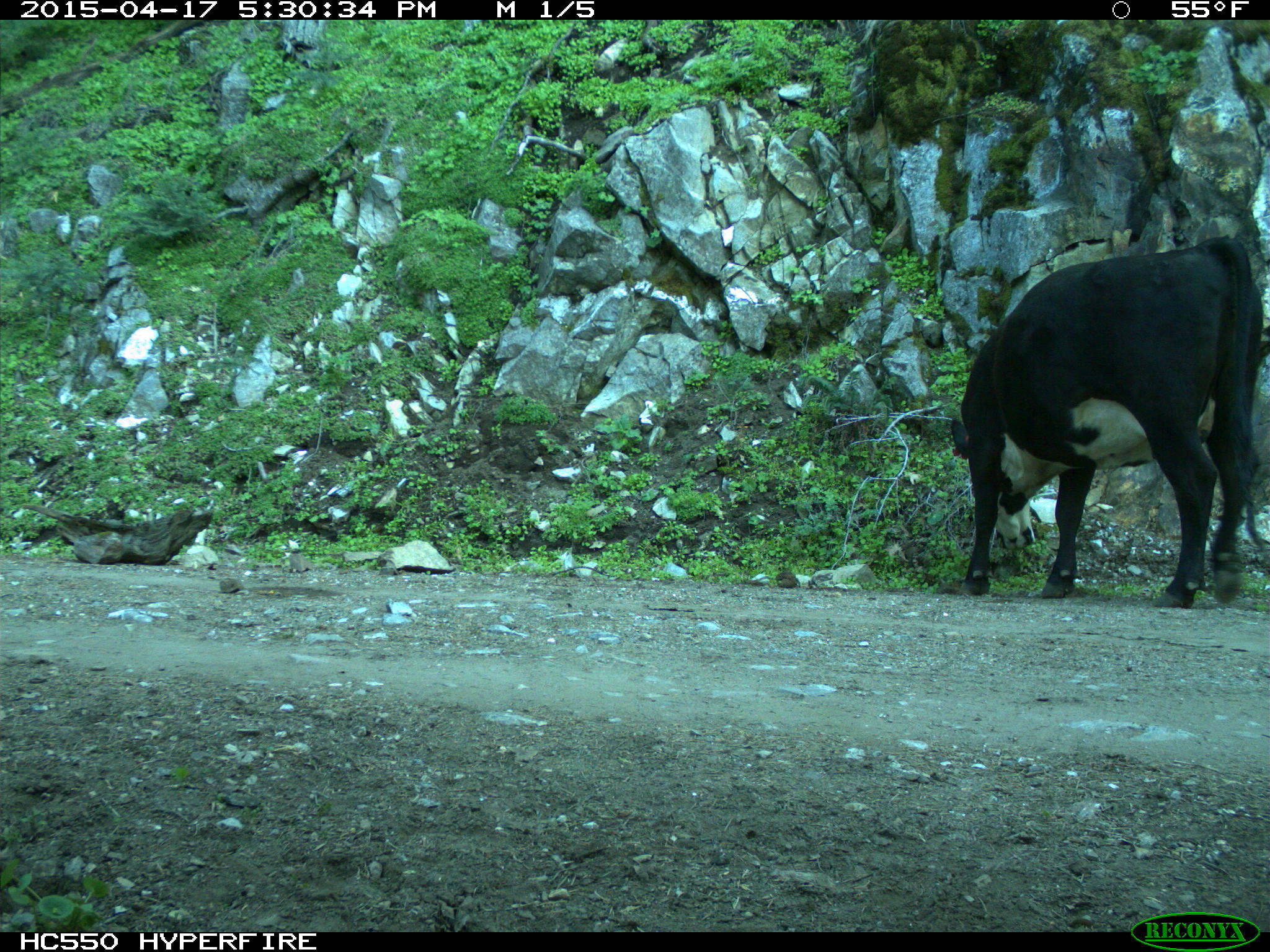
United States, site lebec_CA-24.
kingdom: Animalia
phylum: Chordata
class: Mammalia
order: Artiodactyla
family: Bovidae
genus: Bos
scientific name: Bos taurus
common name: domestic cow